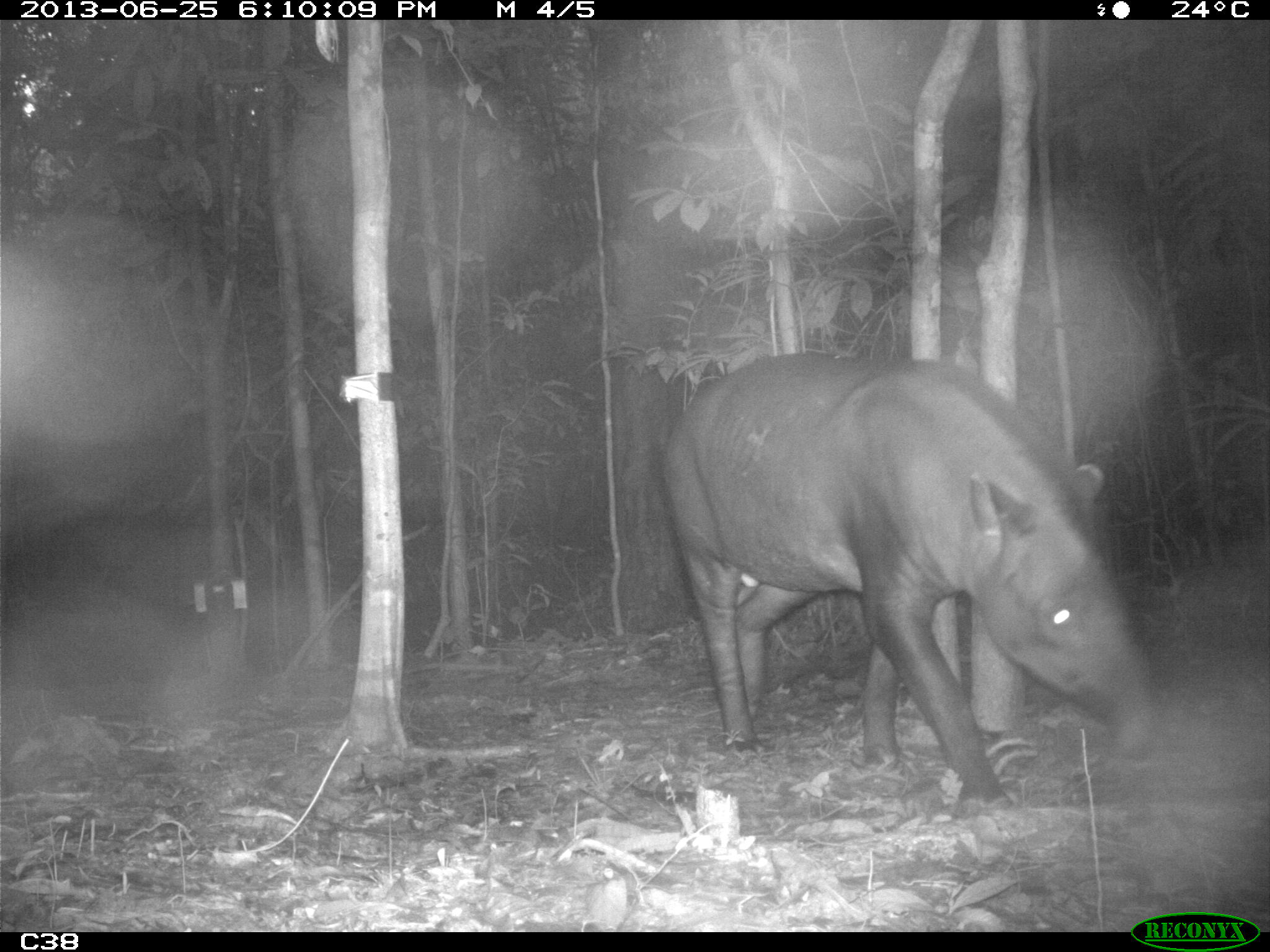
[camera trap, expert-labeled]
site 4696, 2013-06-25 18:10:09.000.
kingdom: Animalia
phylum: Chordata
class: Mammalia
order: Perissodactyla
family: Tapiridae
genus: Tapirus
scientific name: Tapirus terrestris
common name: south american tapir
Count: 2.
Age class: adult.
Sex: male.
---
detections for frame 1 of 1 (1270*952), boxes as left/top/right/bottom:
tapirus terrestris: 659/351/1158/815